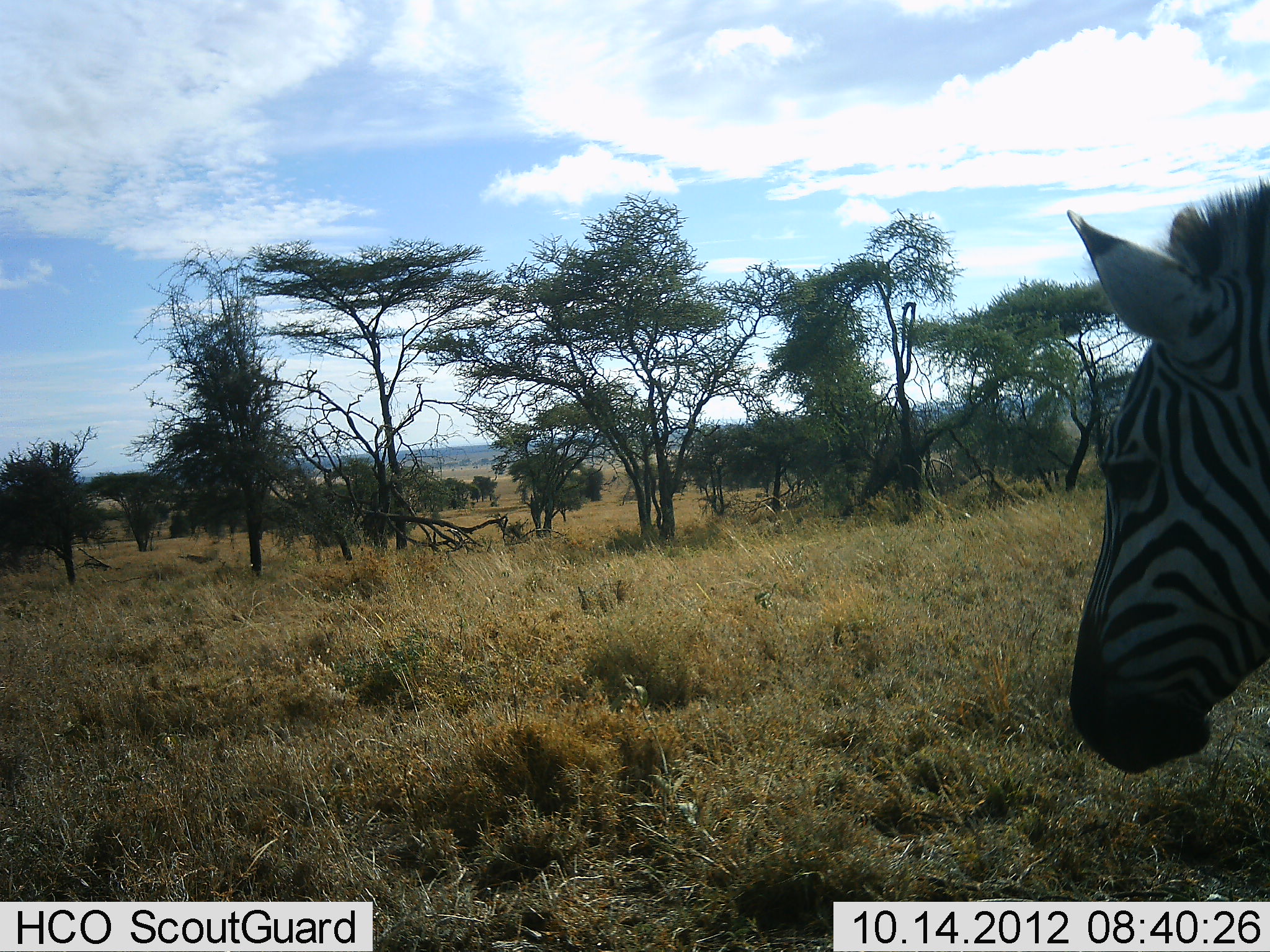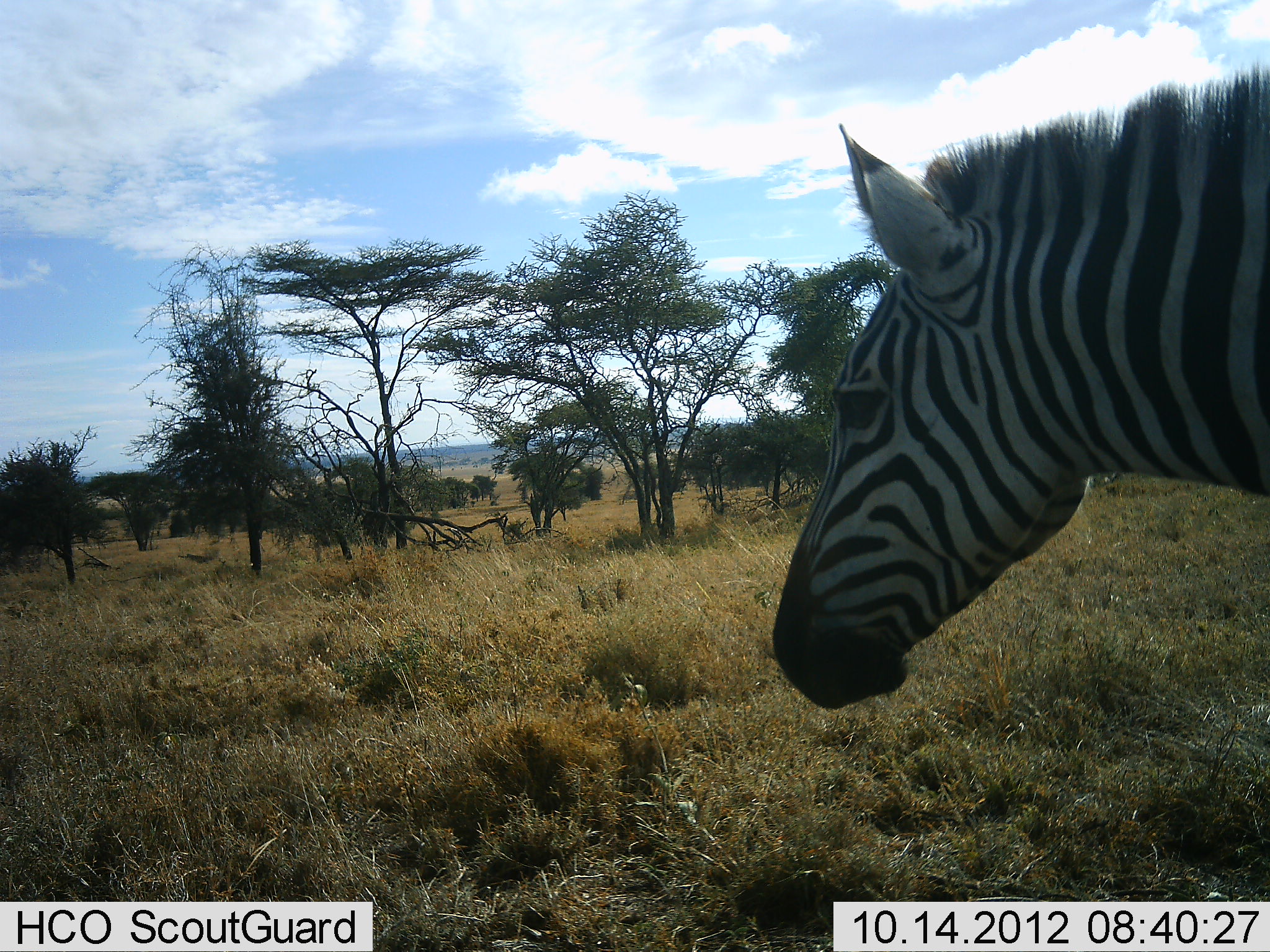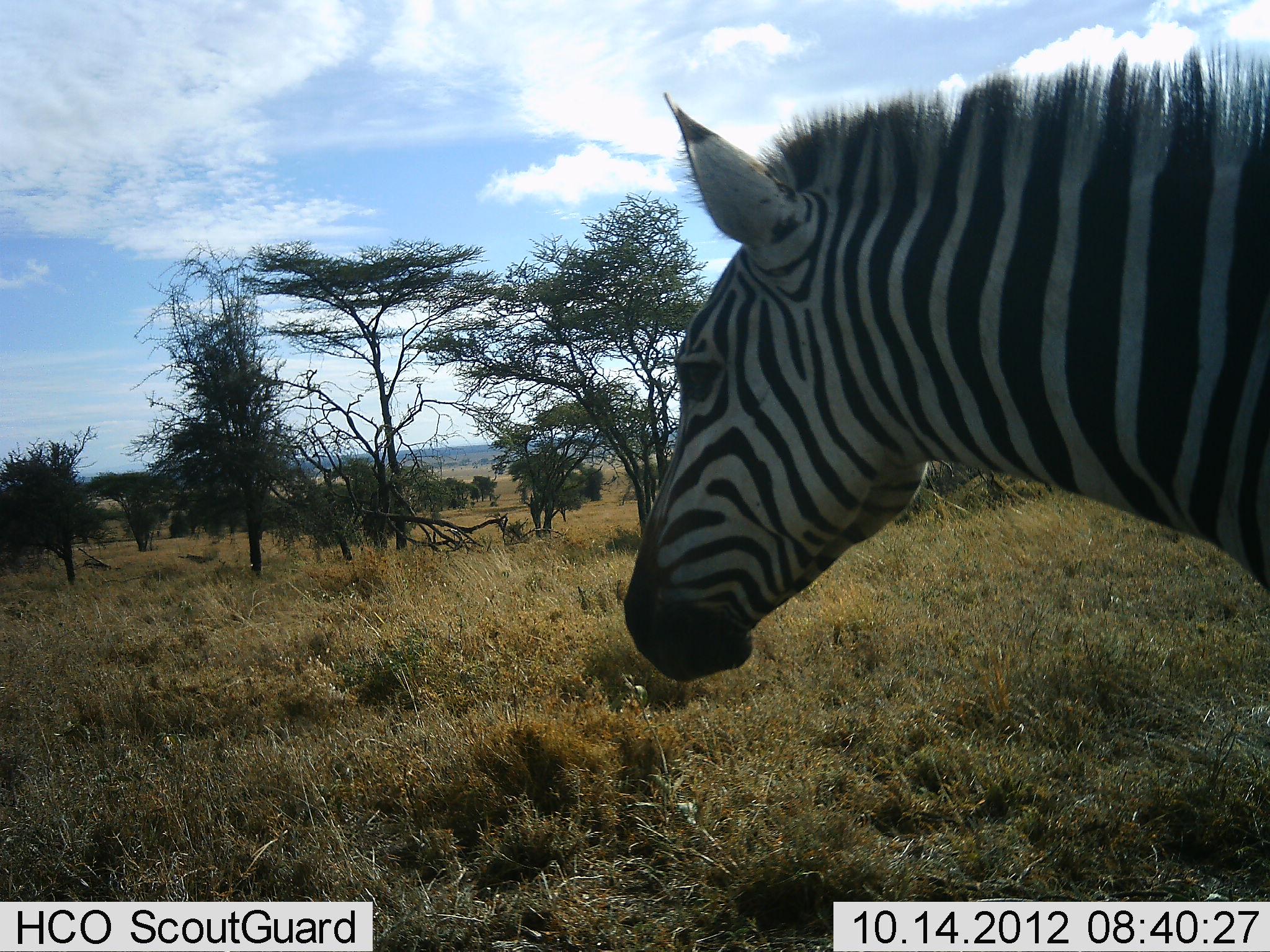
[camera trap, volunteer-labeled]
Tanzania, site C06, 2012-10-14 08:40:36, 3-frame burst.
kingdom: Animalia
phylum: Chordata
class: Mammalia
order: Perissodactyla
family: Equidae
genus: Equus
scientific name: Equus quagga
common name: plains zebra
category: zebra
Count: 1.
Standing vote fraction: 10%.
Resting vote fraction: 0%.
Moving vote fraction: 90%.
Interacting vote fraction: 0%.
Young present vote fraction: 0%.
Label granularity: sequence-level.